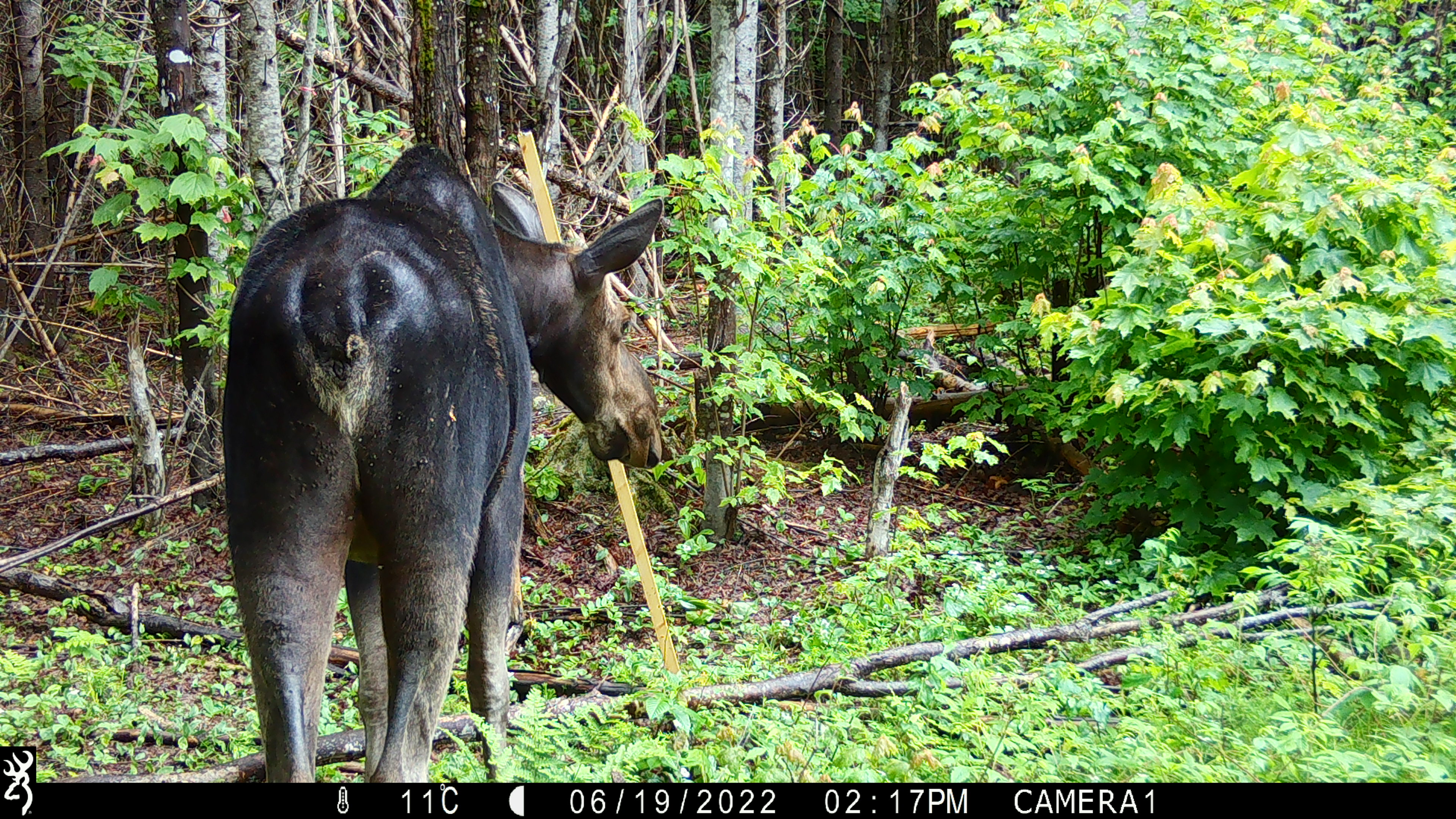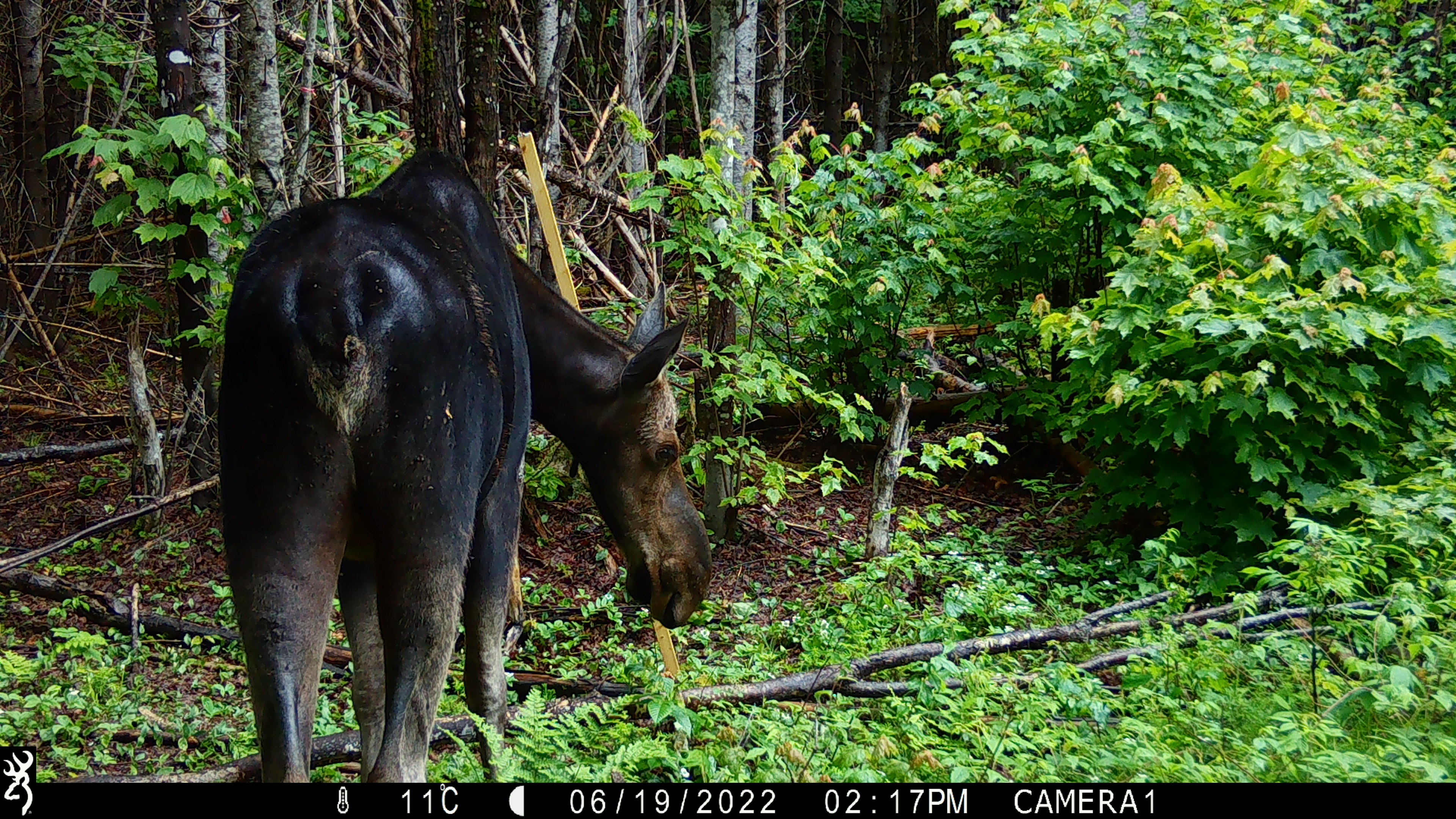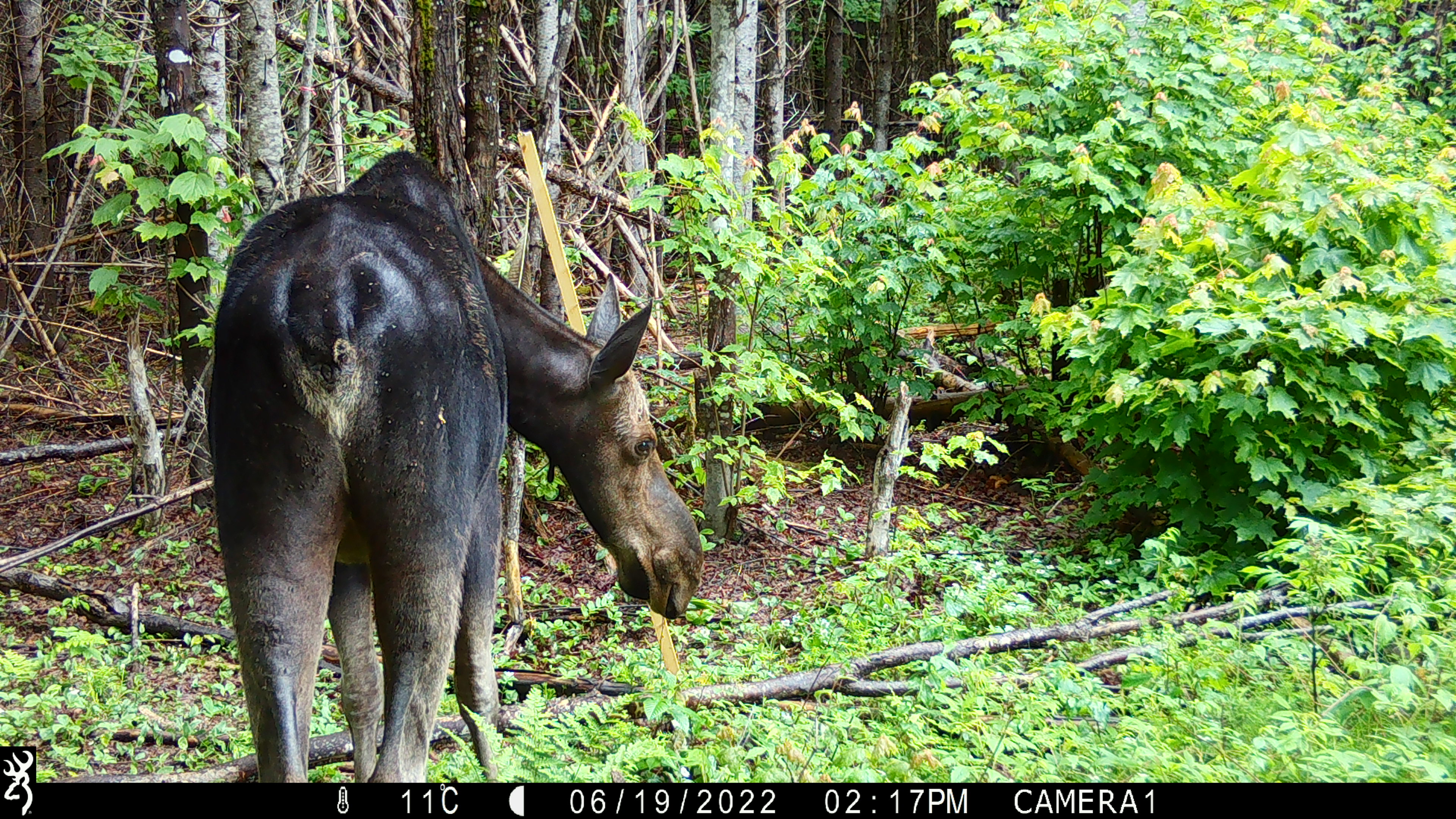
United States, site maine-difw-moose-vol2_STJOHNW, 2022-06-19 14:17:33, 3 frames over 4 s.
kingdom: Animalia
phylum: Chordata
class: Mammalia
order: Artiodactyla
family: Cervidae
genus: Alces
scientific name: Alces alces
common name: moose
Moose (Alces alces).